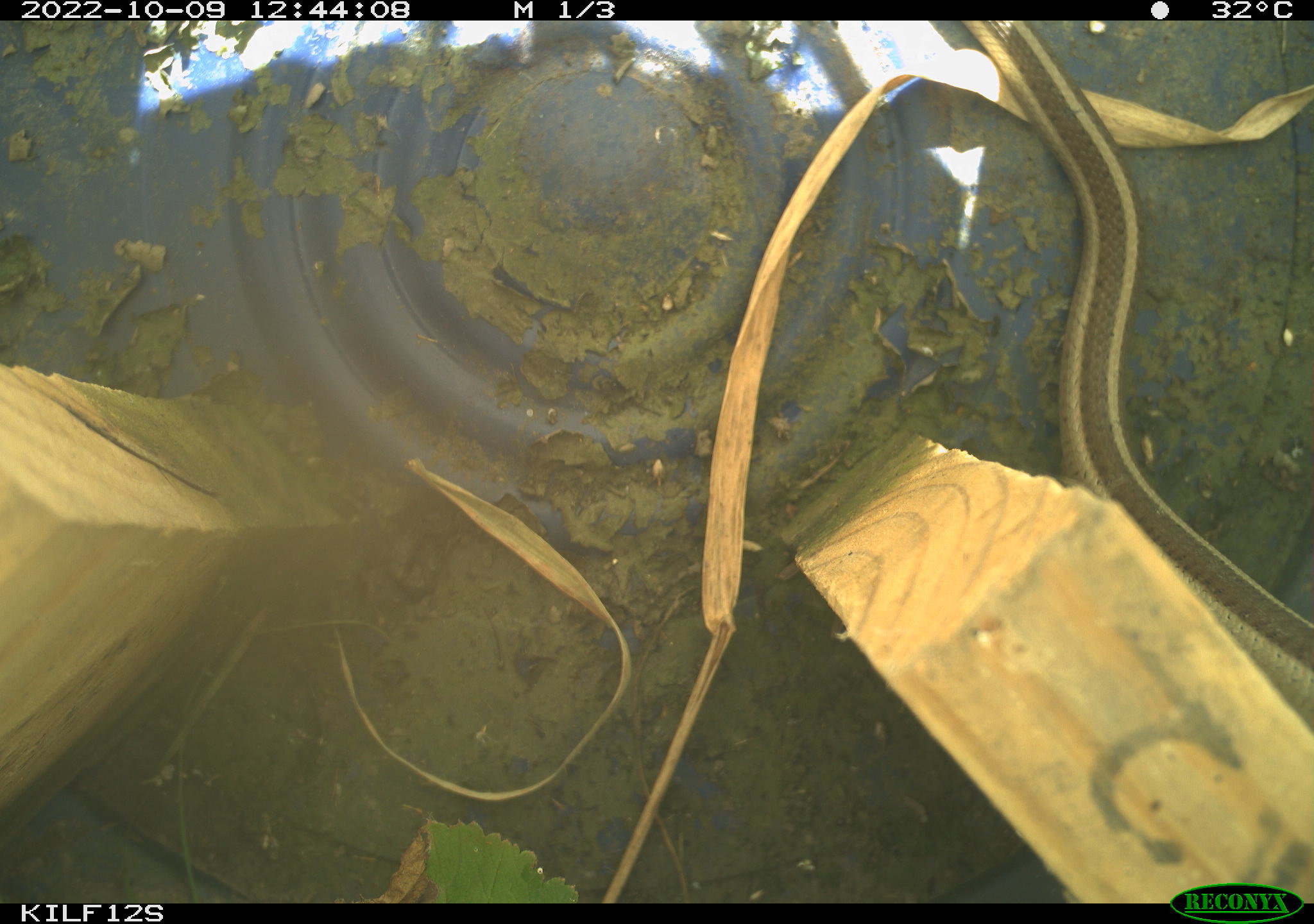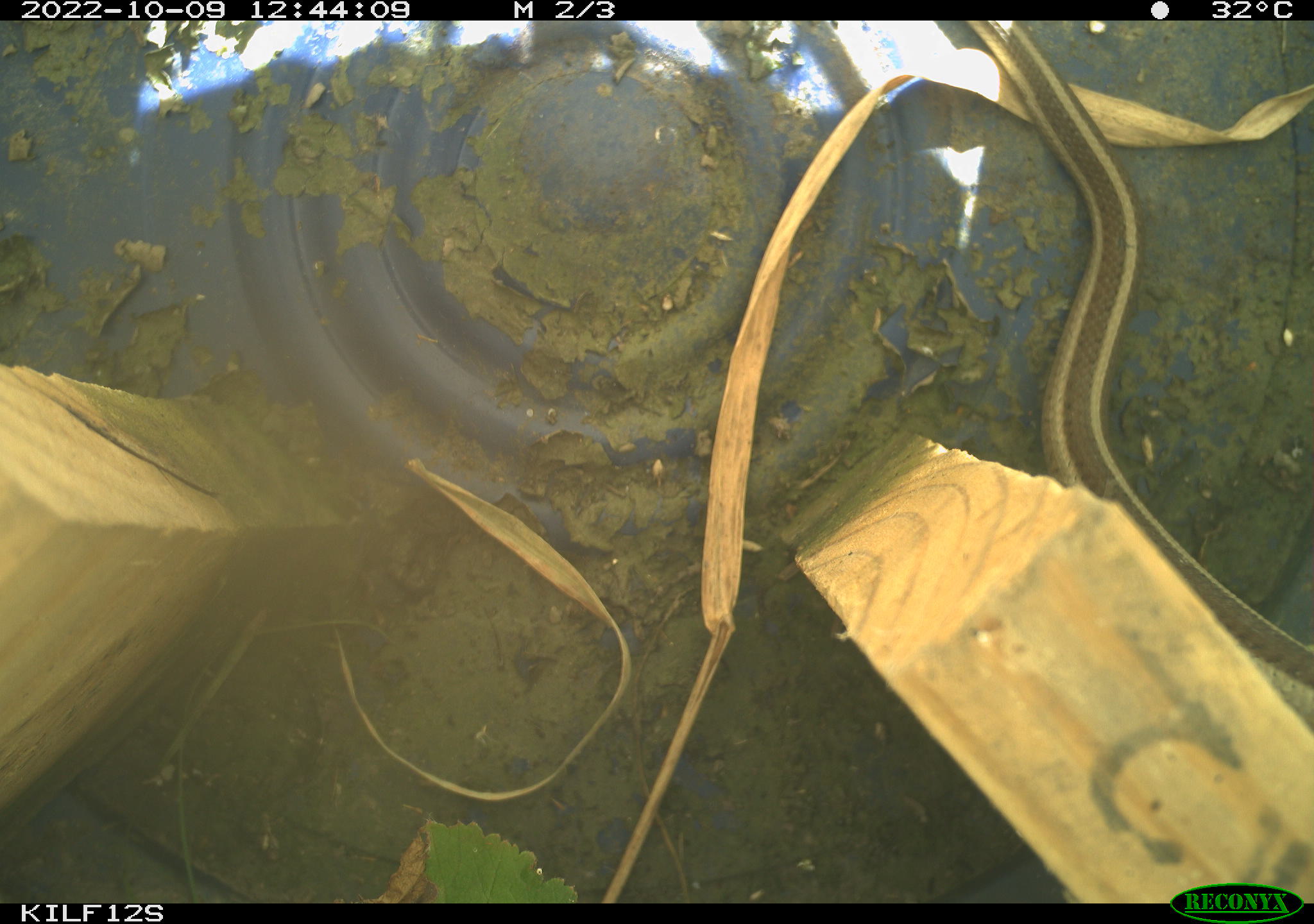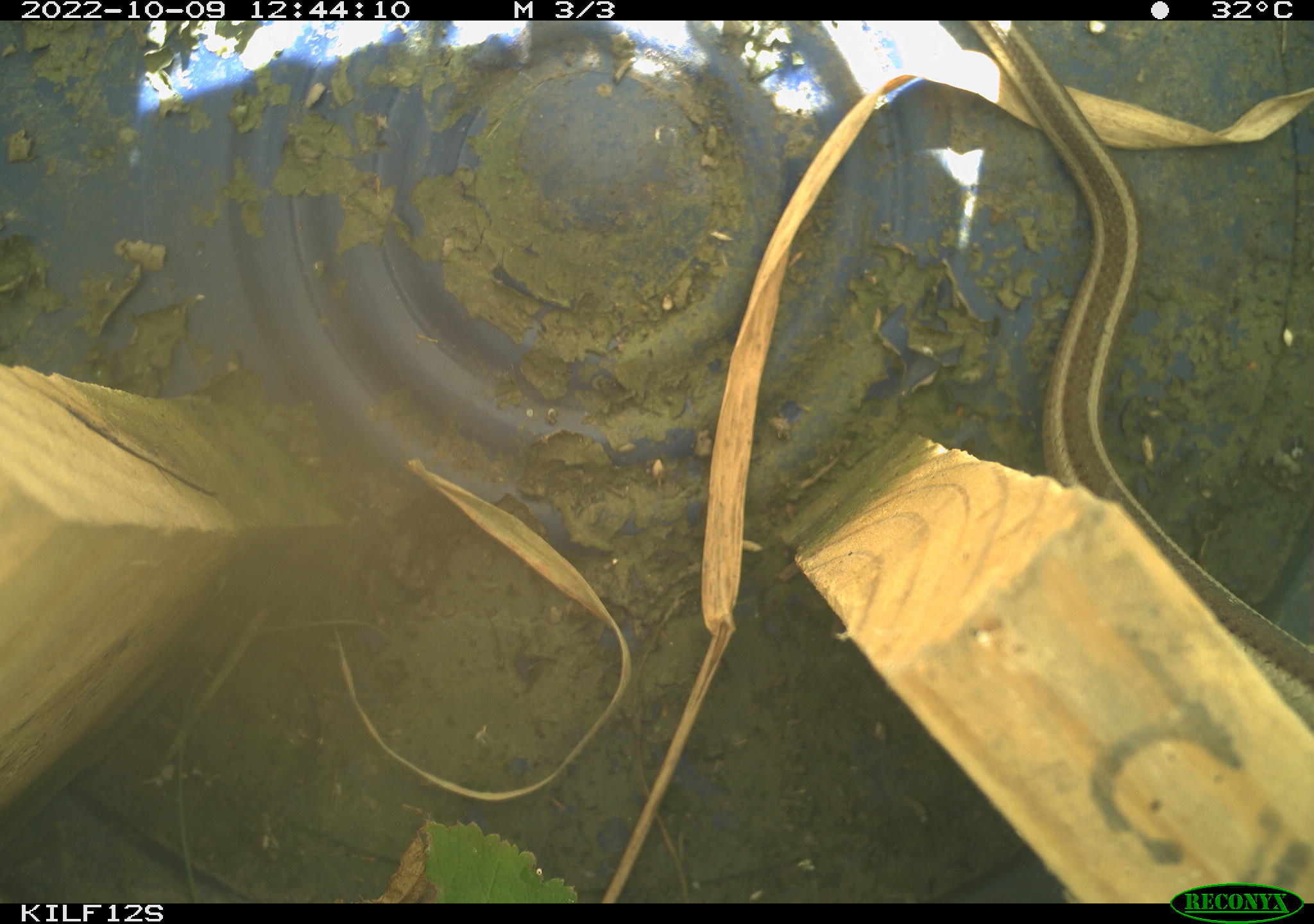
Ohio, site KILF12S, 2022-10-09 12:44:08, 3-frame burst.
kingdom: Animalia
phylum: Chordata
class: Reptilia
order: Squamata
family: Colubridae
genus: Thamnophis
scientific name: Thamnophis sirtalis sirtalis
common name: eastern gartersnake